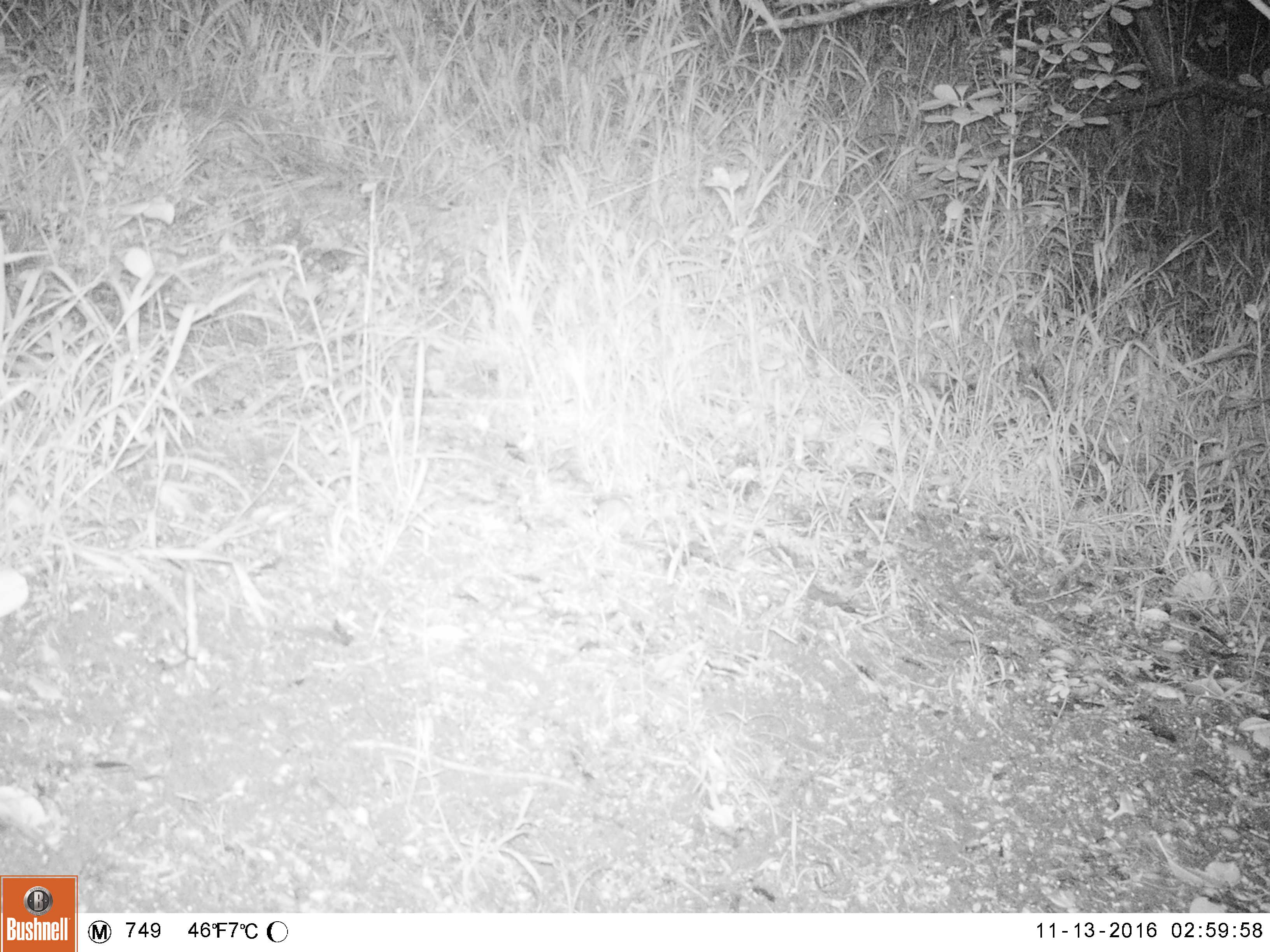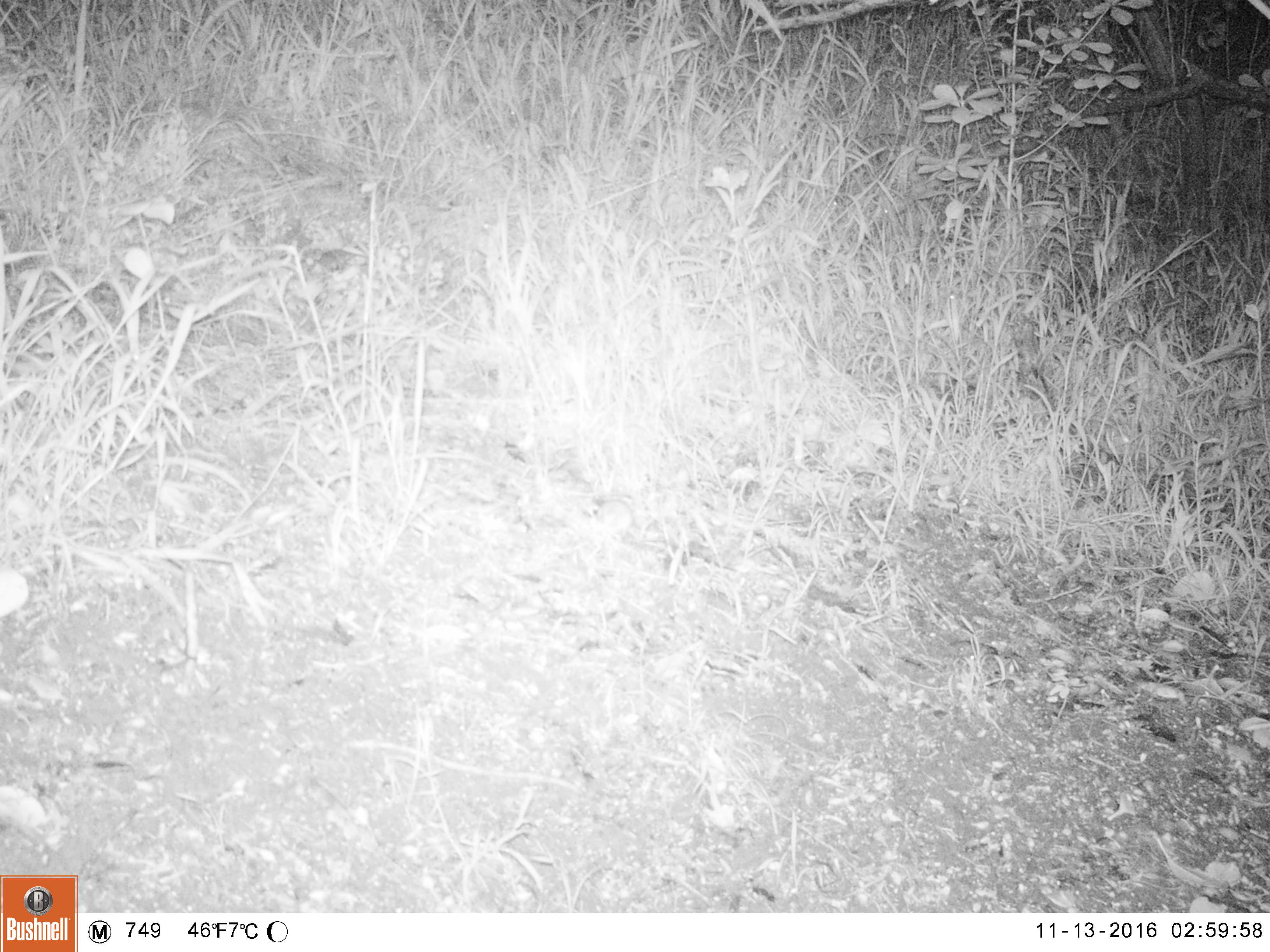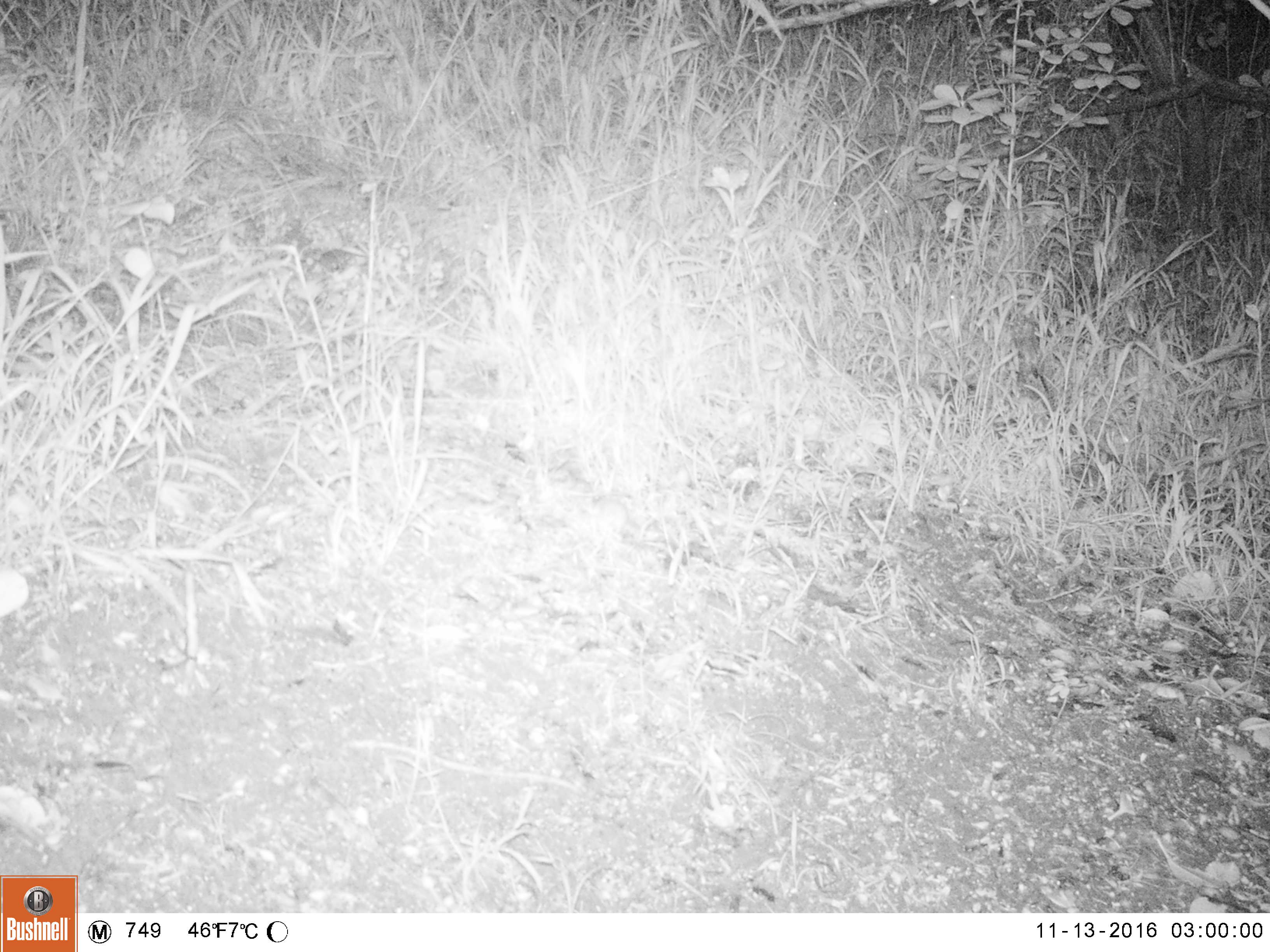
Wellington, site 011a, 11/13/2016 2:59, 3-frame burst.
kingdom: Animalia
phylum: Chordata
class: Mammalia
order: Rodentia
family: Muridae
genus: Mus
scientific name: Mus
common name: mouse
Mouse (Mus).